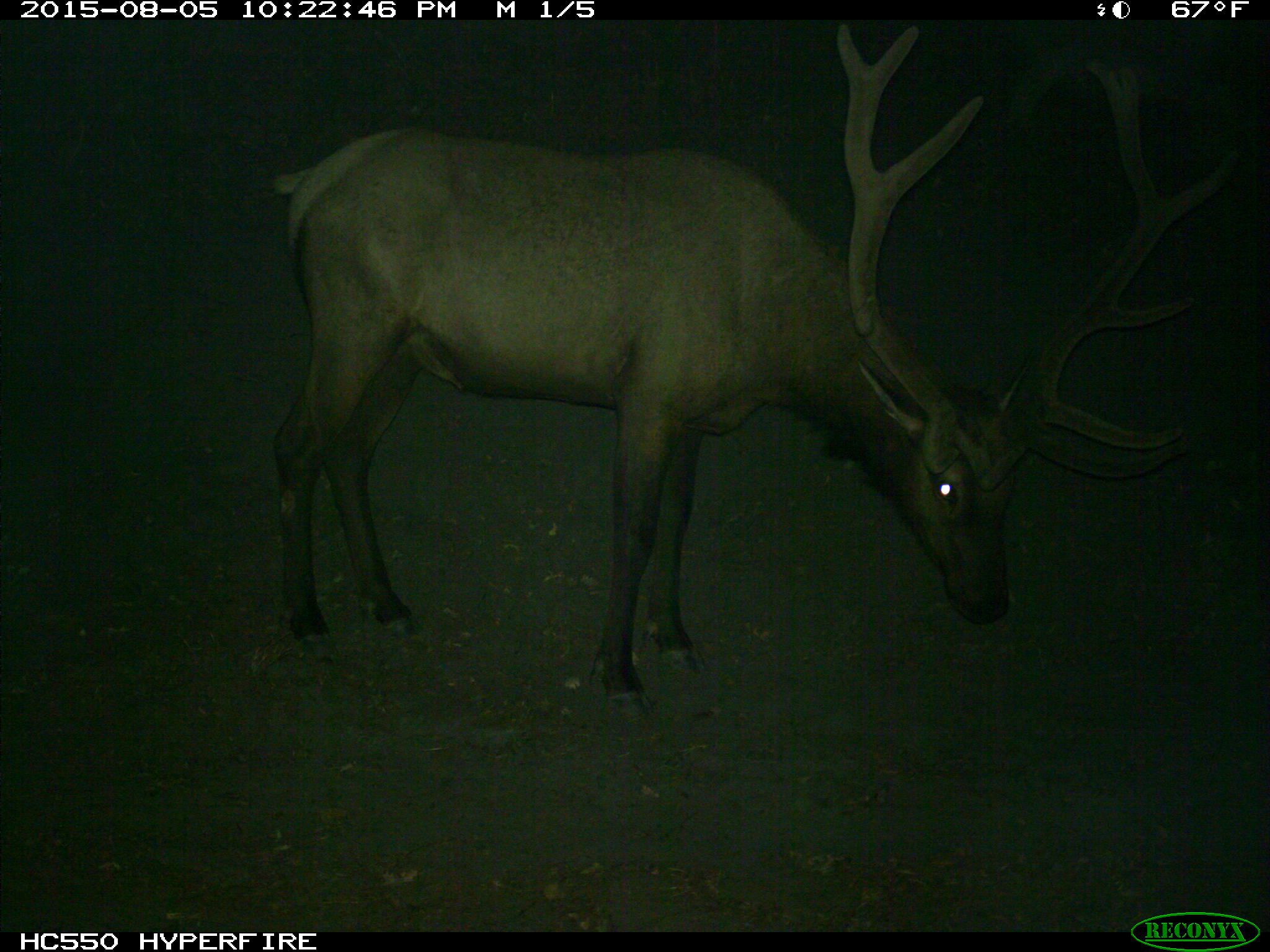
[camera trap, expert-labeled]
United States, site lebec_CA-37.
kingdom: Animalia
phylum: Chordata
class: Mammalia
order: Artiodactyla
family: Cervidae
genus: Cervus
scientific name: Cervus canadensis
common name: elk